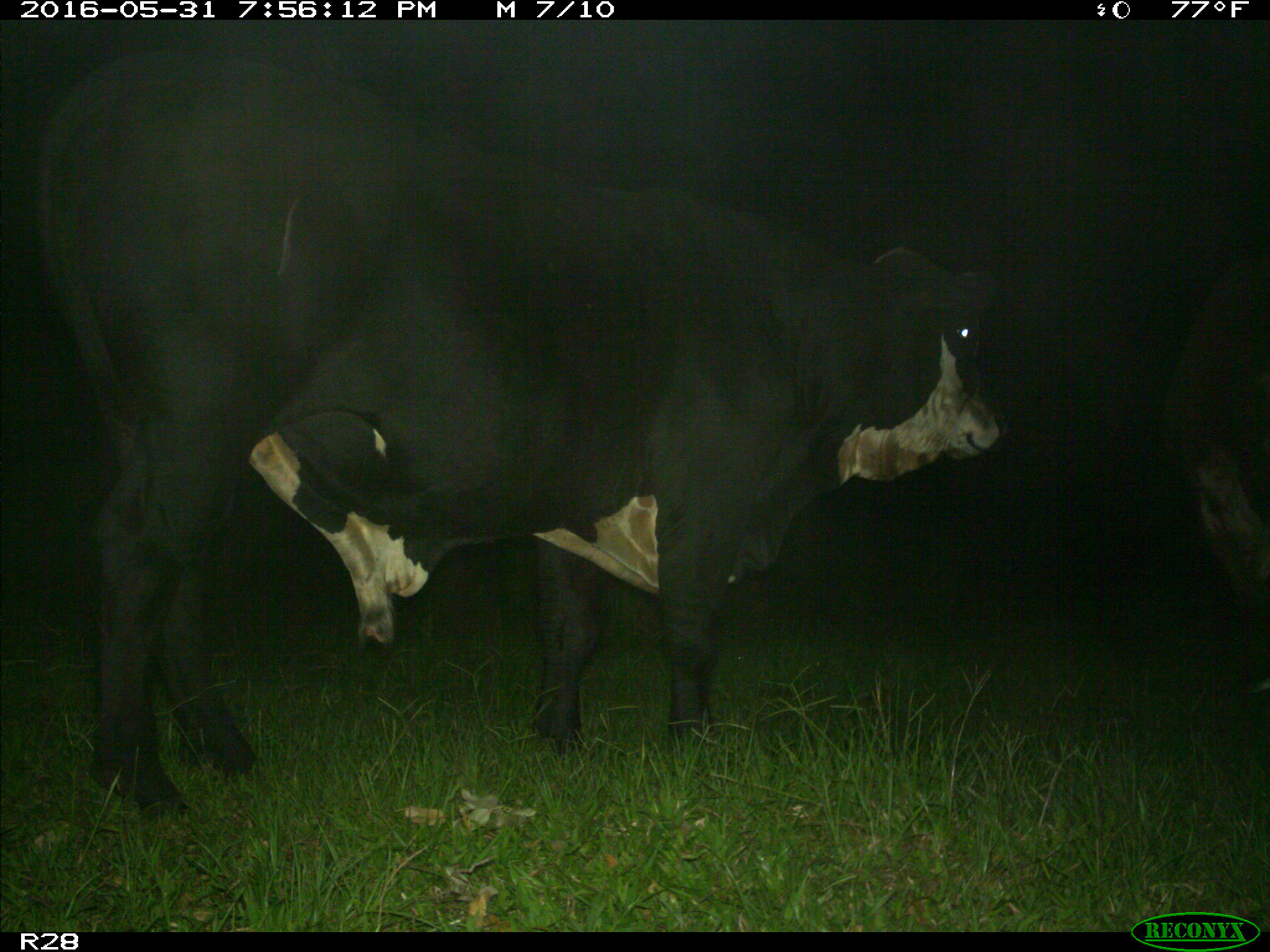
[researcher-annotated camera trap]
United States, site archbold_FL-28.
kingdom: Animalia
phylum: Chordata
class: Mammalia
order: Artiodactyla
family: Bovidae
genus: Bos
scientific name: Bos taurus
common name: domestic cow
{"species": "Bos taurus (domestic cow)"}